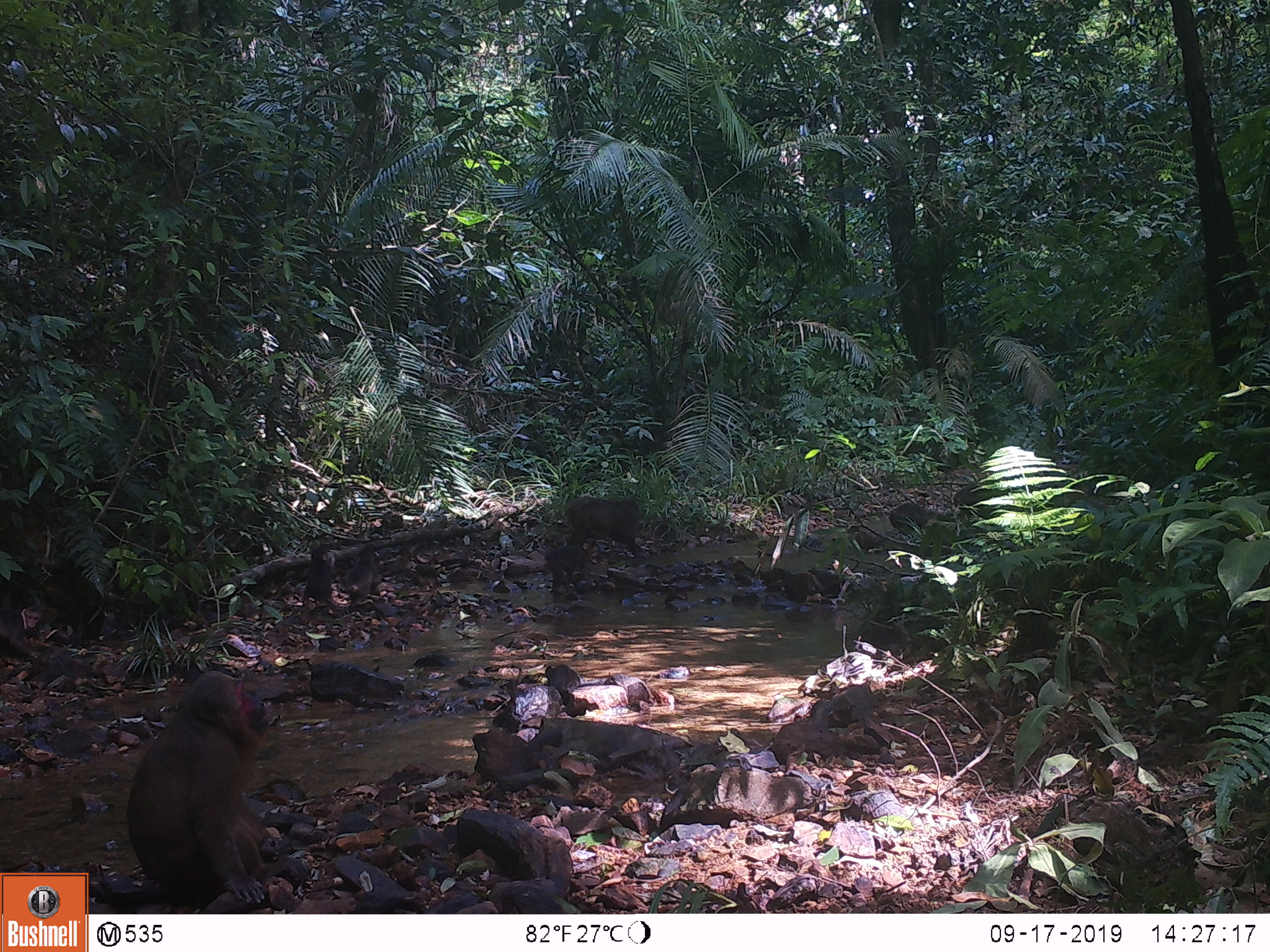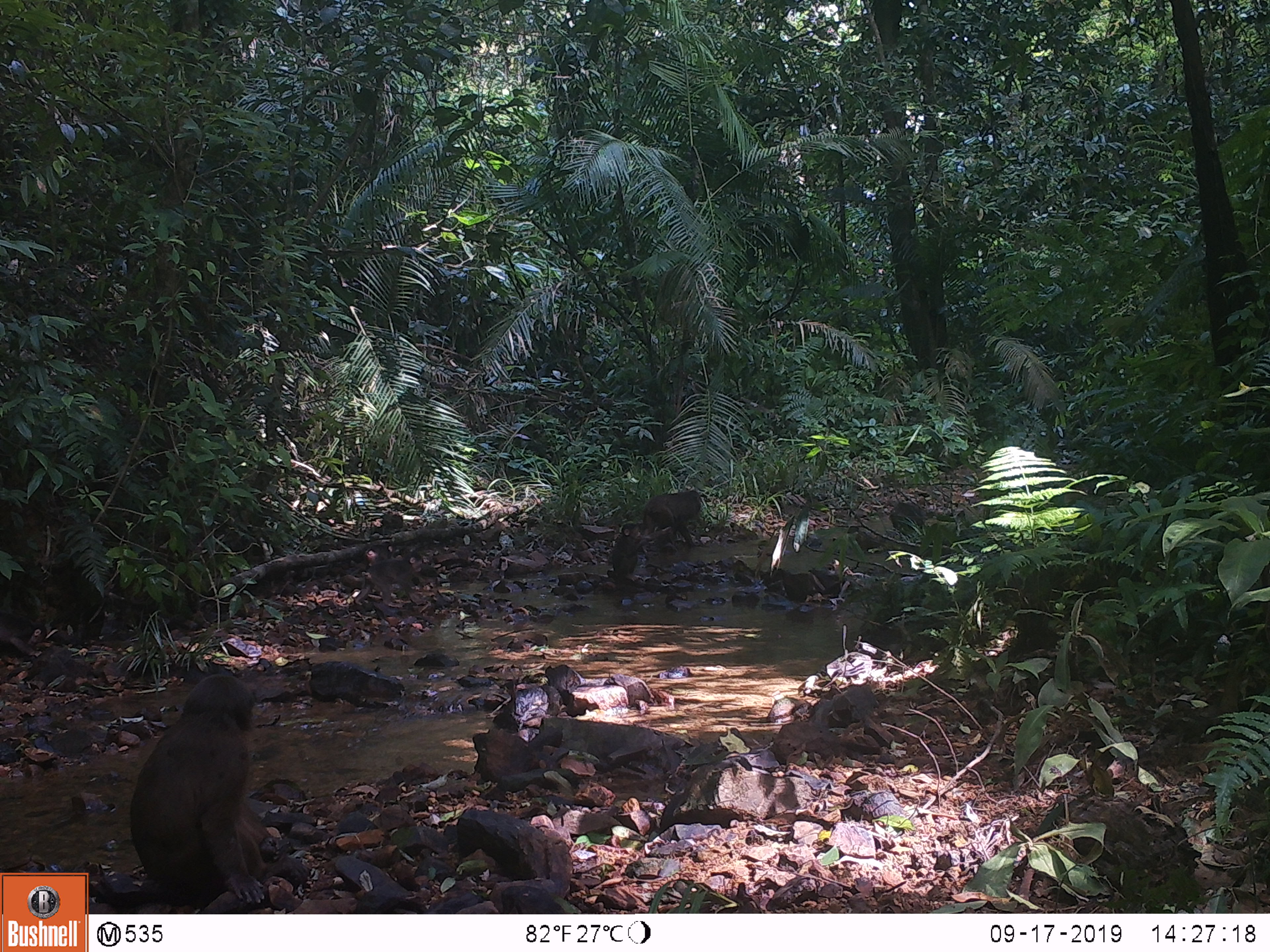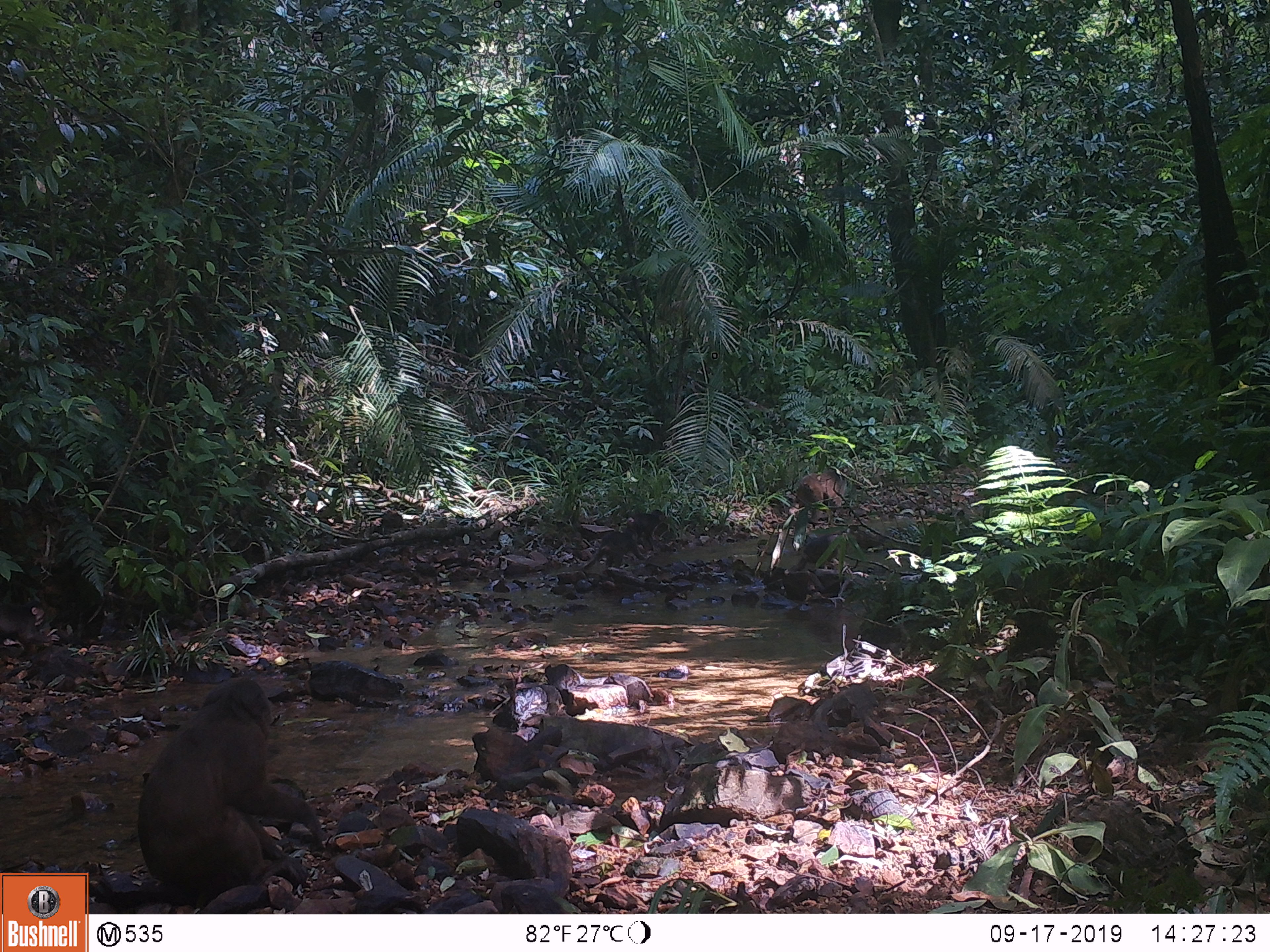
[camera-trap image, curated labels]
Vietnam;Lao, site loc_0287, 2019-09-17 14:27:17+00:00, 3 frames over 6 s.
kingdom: Animalia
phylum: Chordata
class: Mammalia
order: Primates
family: Cercopithecidae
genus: Macaca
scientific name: Macaca arctoides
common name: stump-tailed macaque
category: stump tailed macaque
Stump tailed macaque (stump-tailed macaque) (Macaca arctoides). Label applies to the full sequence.